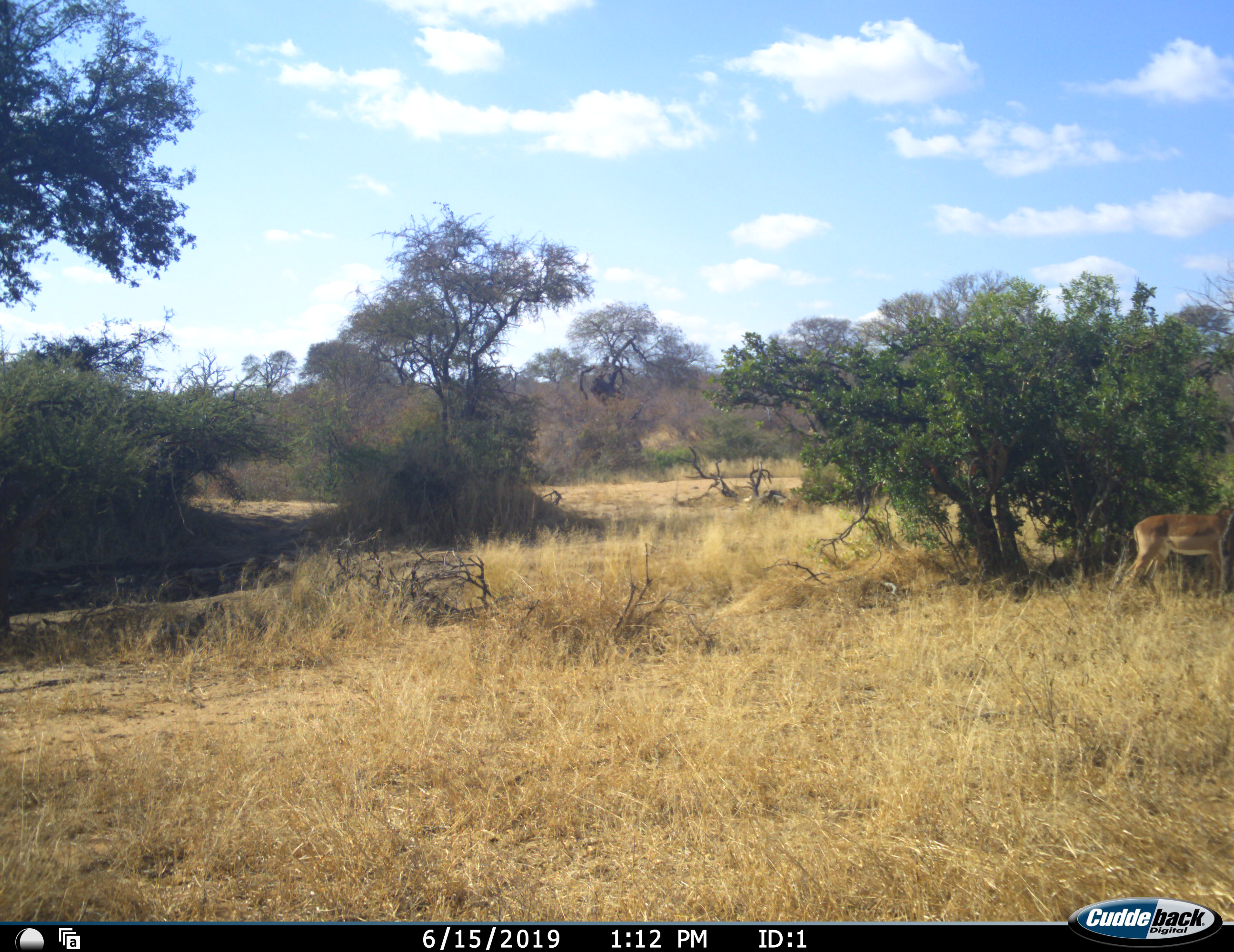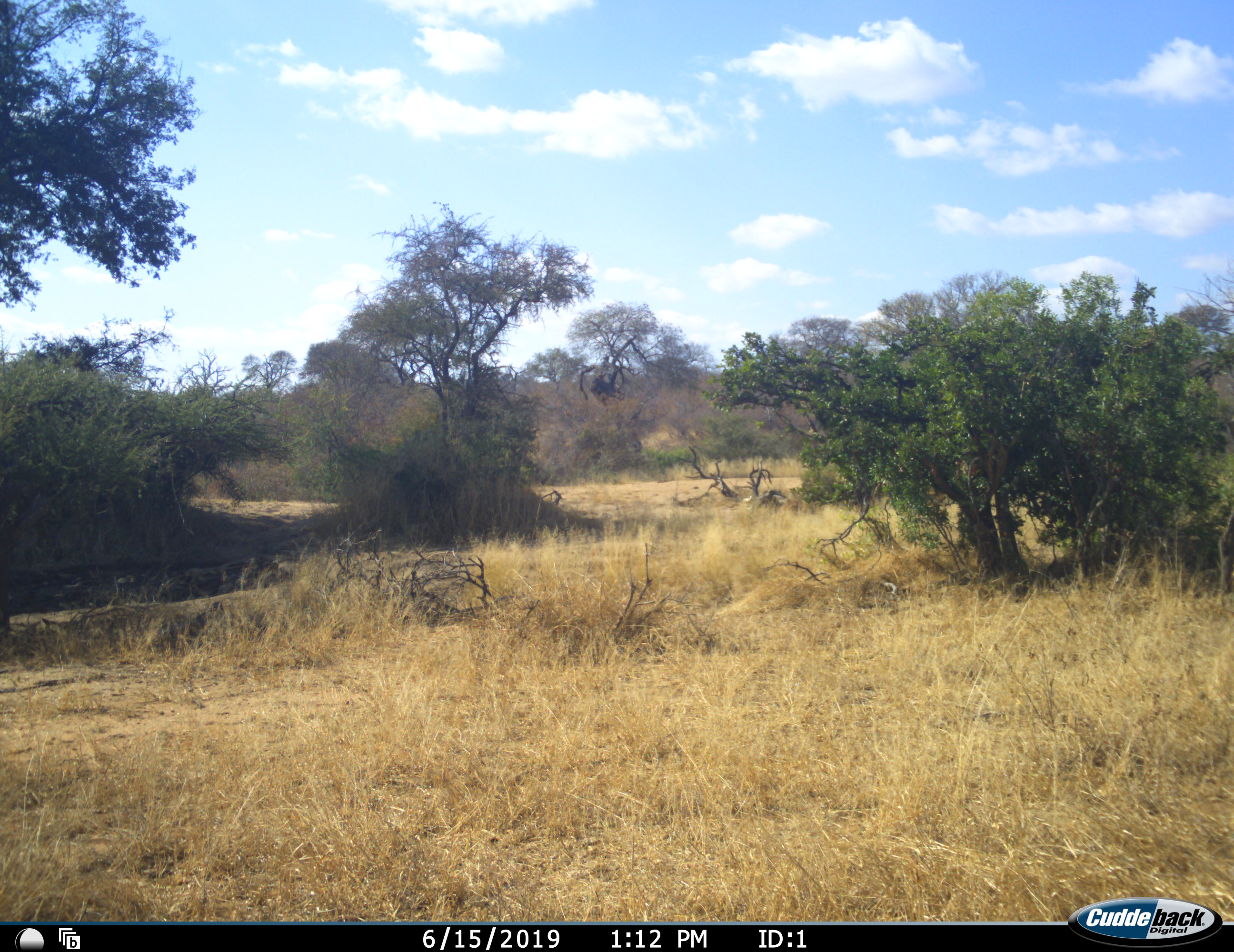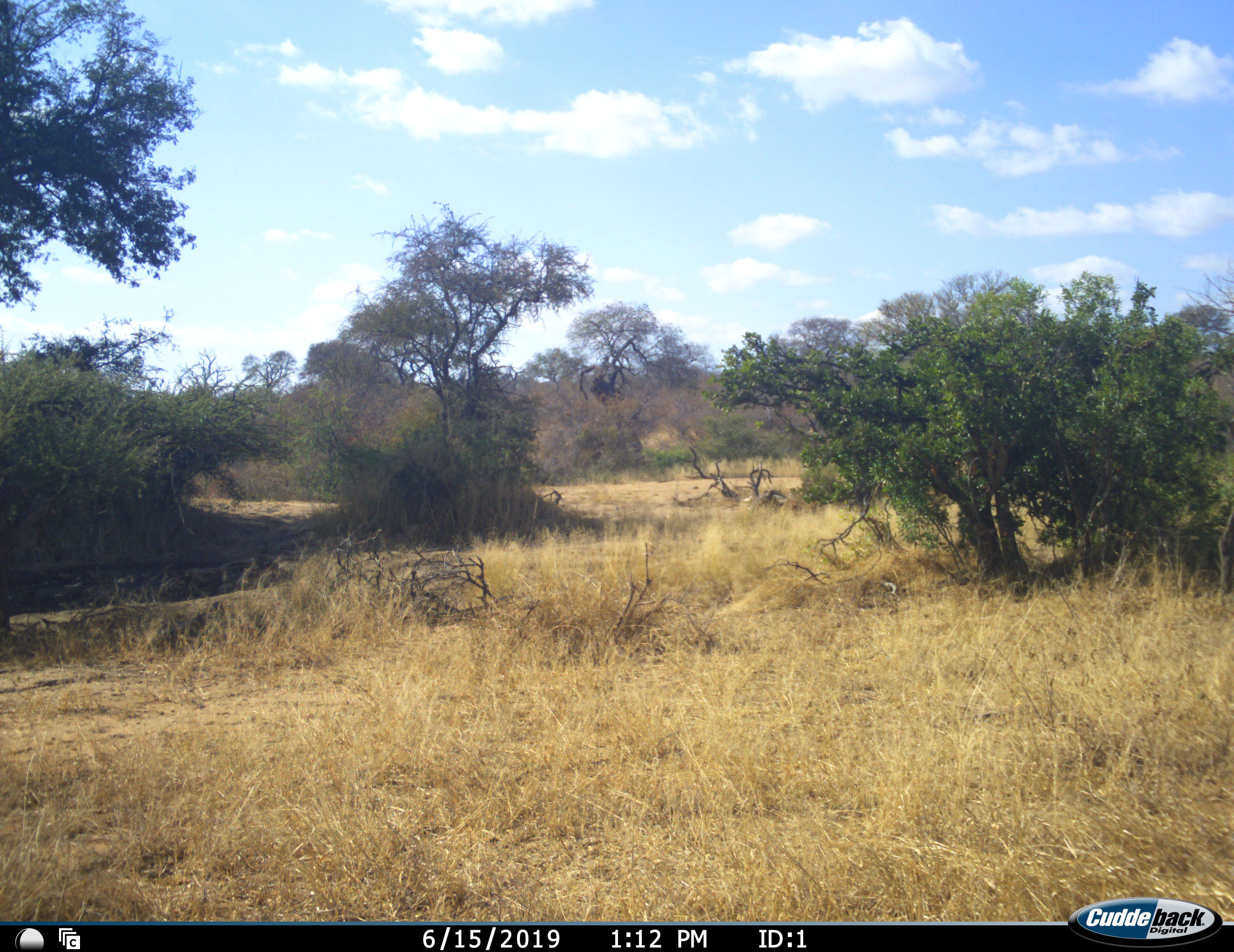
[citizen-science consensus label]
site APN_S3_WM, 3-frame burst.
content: unidentified animal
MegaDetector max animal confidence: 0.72